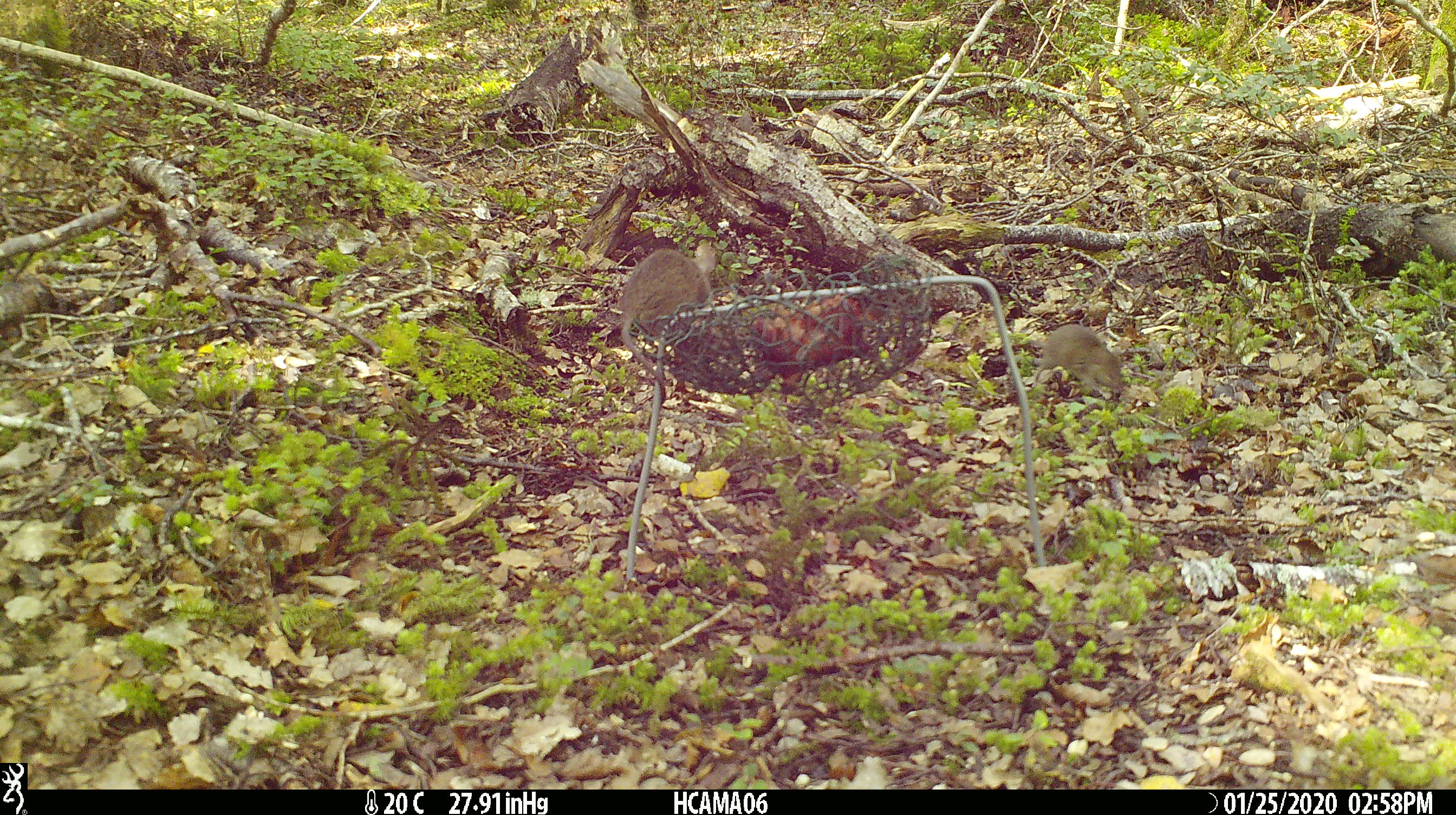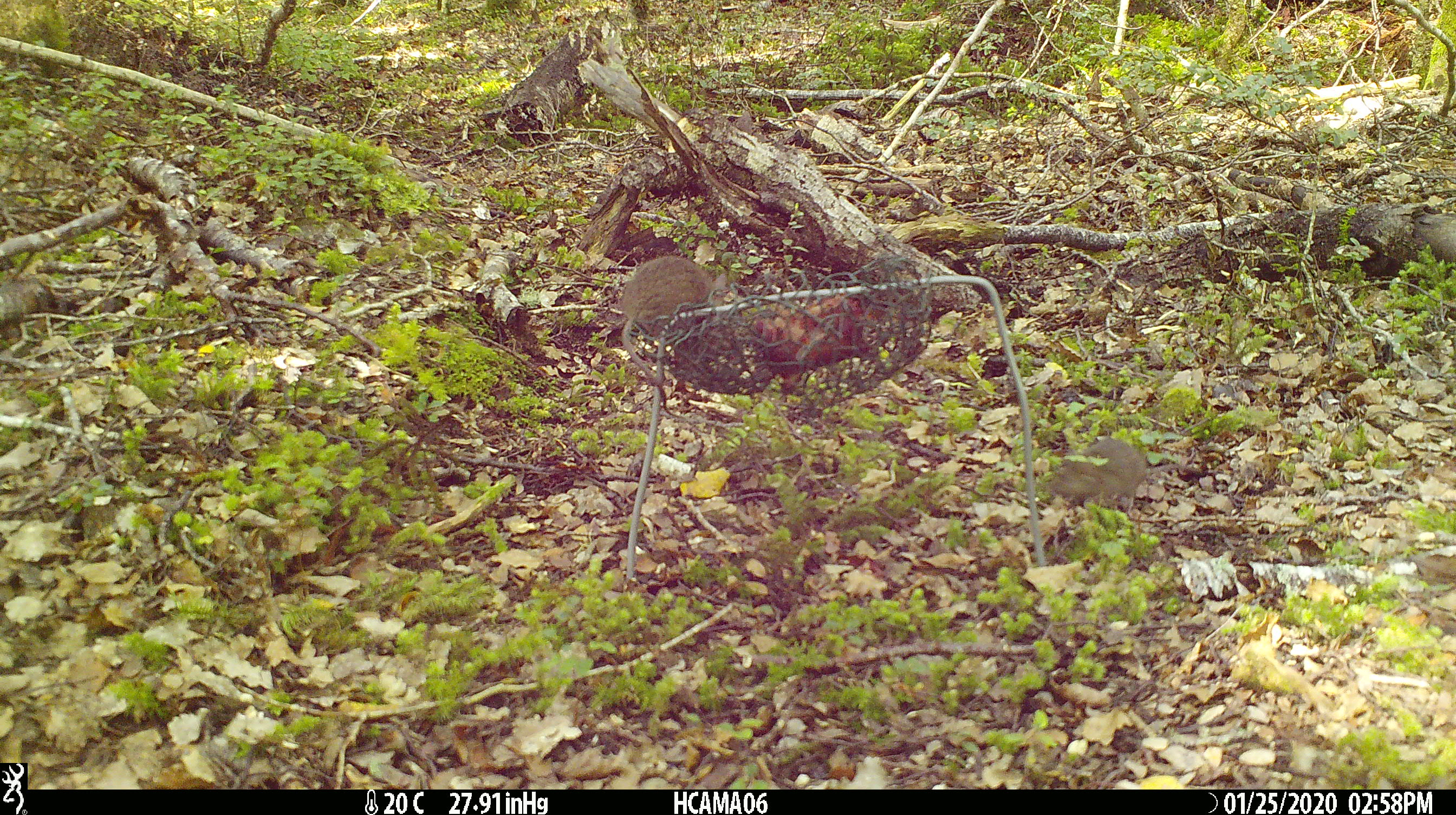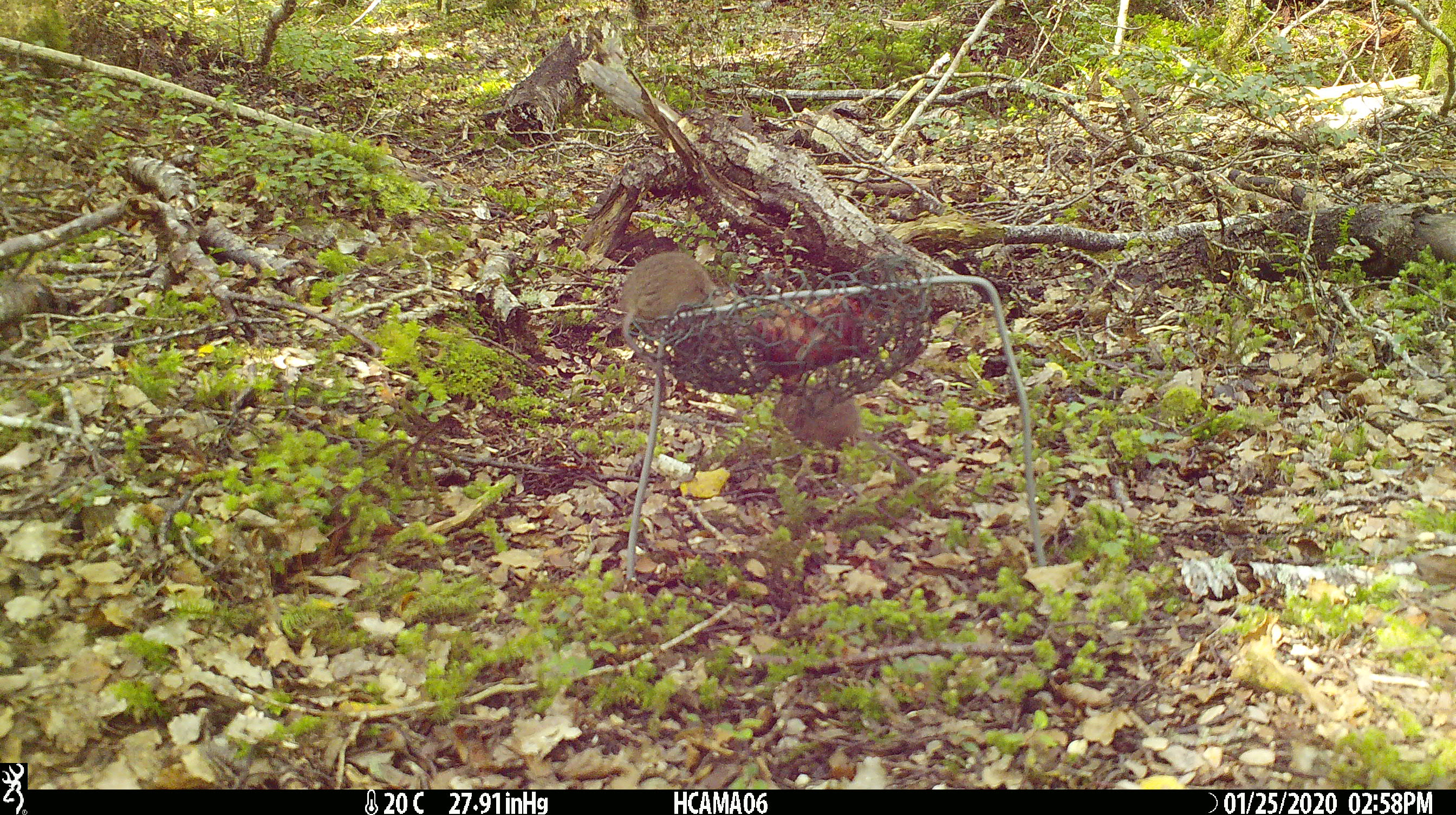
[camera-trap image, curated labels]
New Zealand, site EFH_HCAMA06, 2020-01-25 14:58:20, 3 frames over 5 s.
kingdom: Animalia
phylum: Chordata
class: Mammalia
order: Rodentia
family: Muridae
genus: Mus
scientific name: Mus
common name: mouse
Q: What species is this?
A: Mouse (Mus).